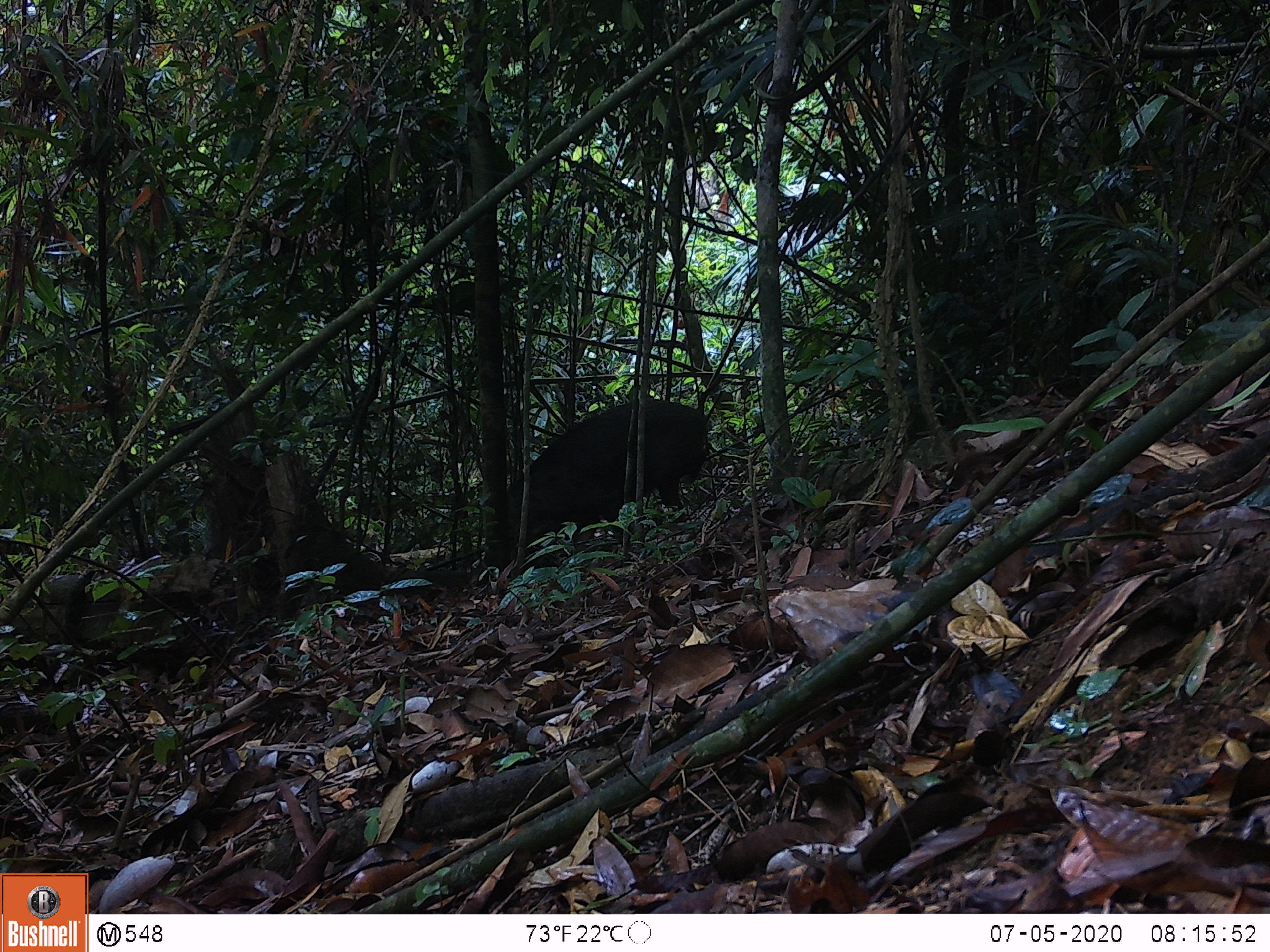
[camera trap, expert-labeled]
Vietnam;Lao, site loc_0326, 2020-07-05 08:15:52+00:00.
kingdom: Animalia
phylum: Chordata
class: Mammalia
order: Artiodactyla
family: Suidae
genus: Sus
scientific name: Sus scrofa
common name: eurasian wild pig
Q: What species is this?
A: Eurasian wild pig (Sus scrofa).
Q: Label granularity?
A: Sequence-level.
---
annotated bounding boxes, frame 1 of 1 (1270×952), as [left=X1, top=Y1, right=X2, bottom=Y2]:
eurasian wild pig: [left=491, top=398, right=708, bottom=567]